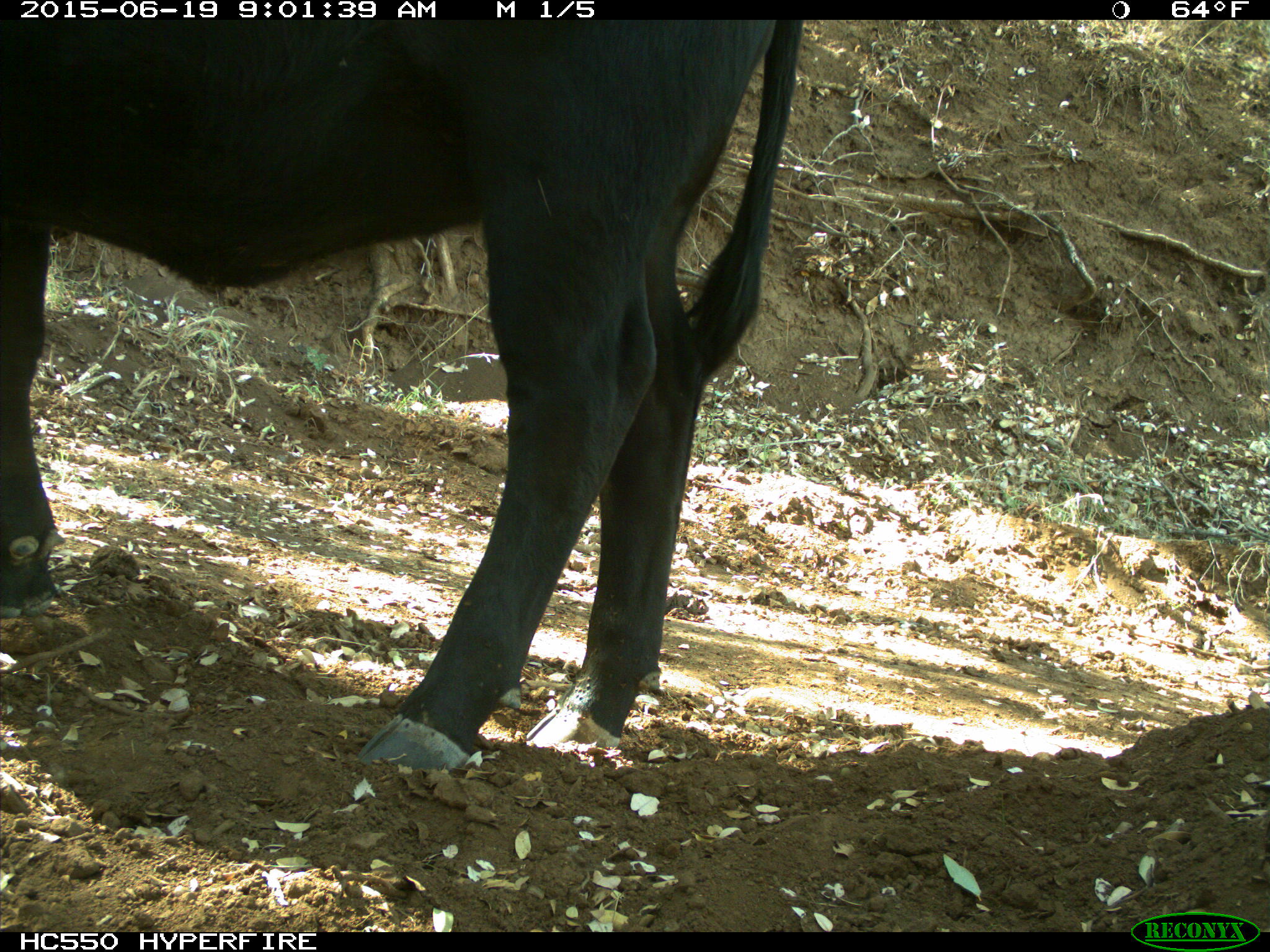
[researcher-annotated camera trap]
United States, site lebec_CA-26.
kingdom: Animalia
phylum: Chordata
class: Mammalia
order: Artiodactyla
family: Bovidae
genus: Bos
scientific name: Bos taurus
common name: domestic cow